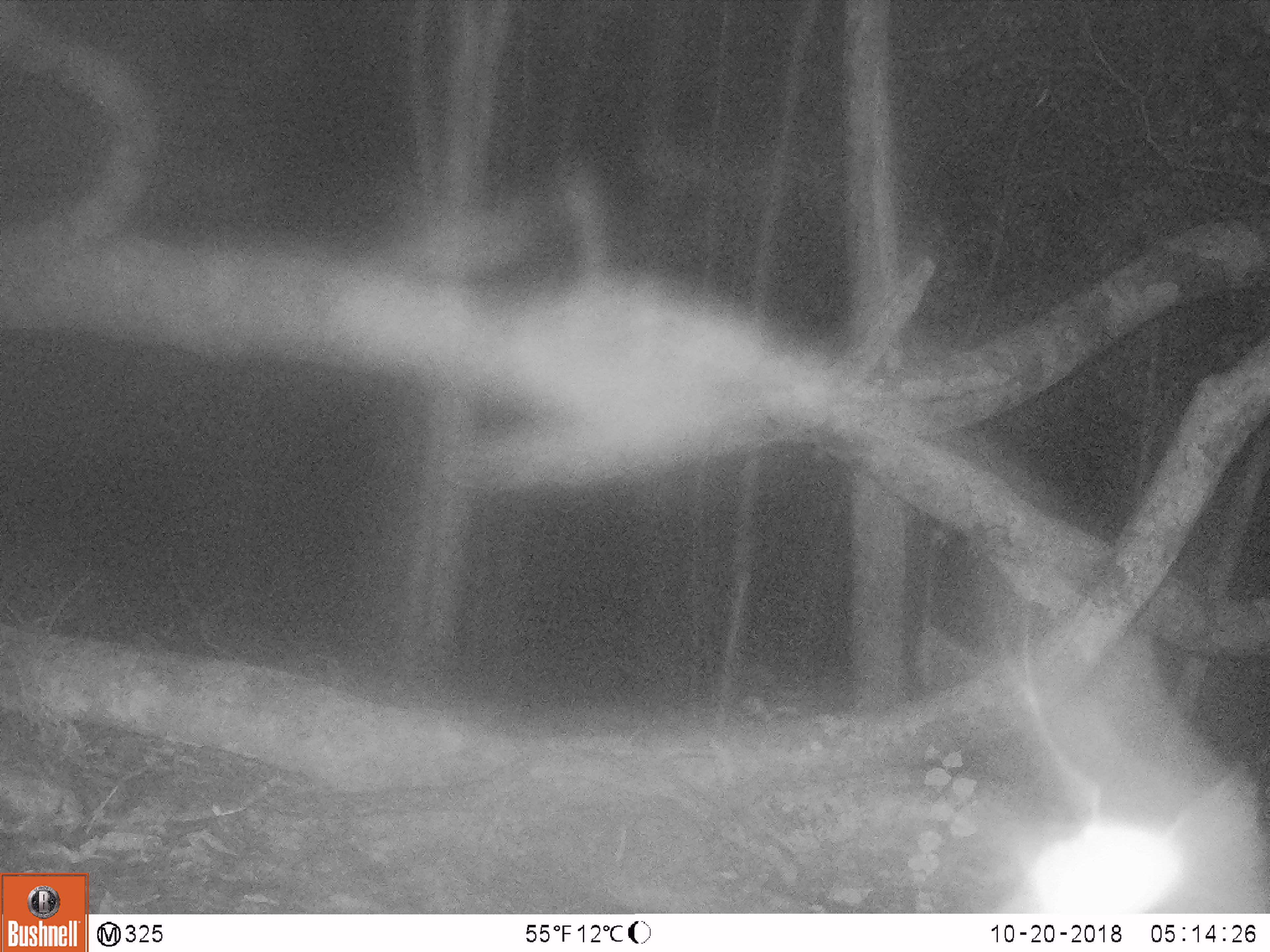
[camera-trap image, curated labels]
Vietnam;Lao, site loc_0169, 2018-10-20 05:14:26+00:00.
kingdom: Animalia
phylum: Chordata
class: Mammalia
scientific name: Mammalia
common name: mammal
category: unidentified small mammal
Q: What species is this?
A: Unidentified small mammal (mammal) (Mammalia).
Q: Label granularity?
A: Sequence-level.